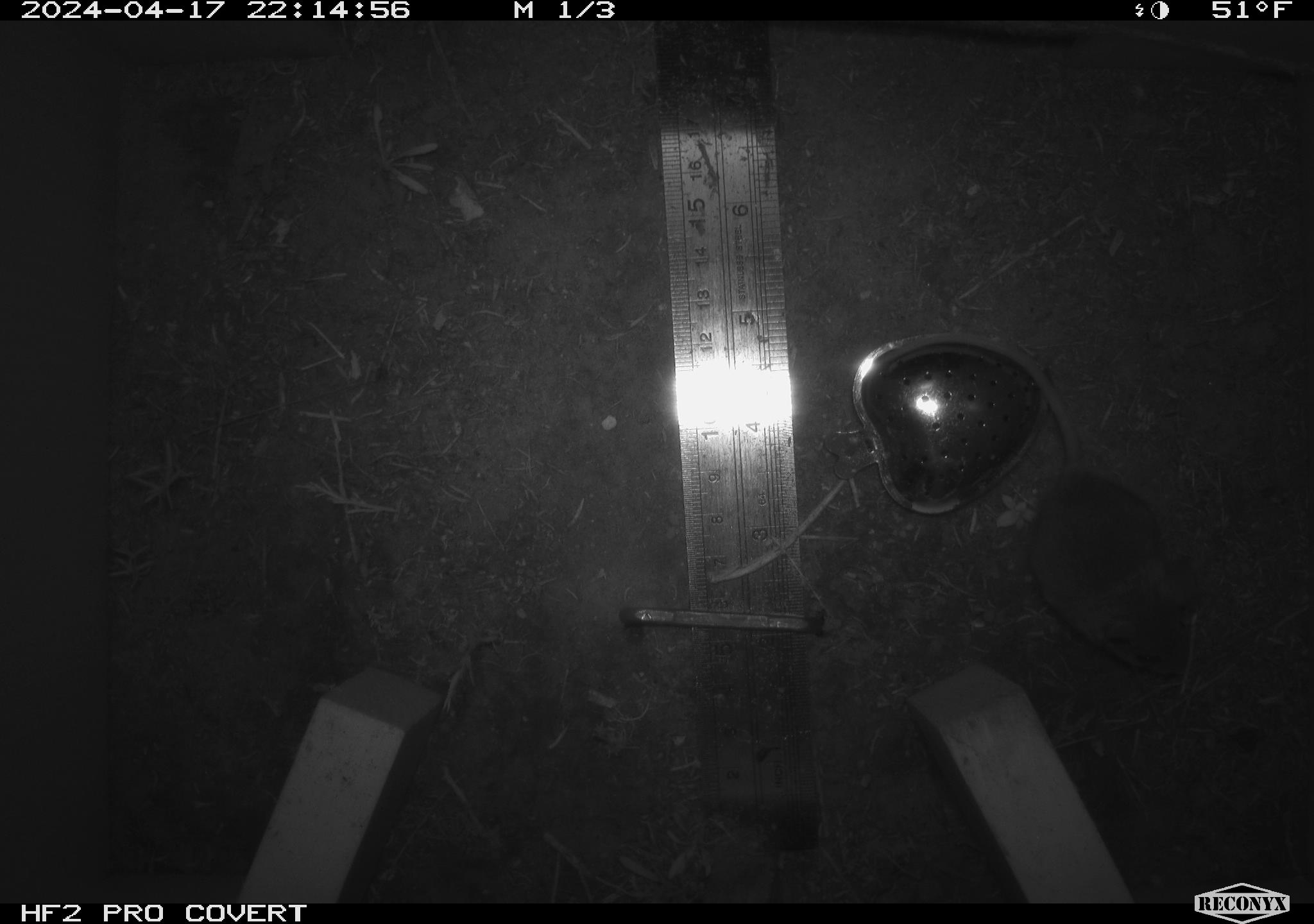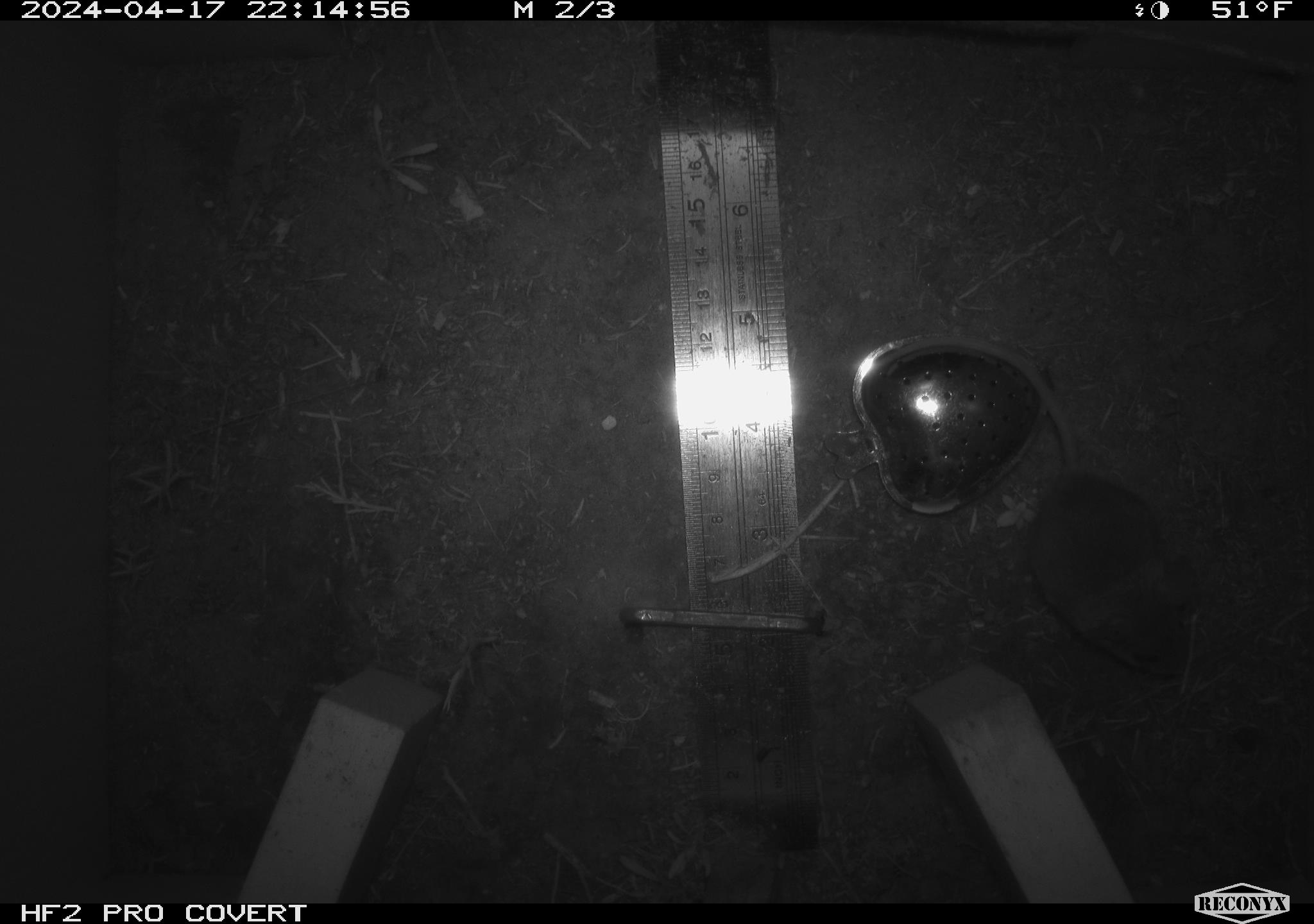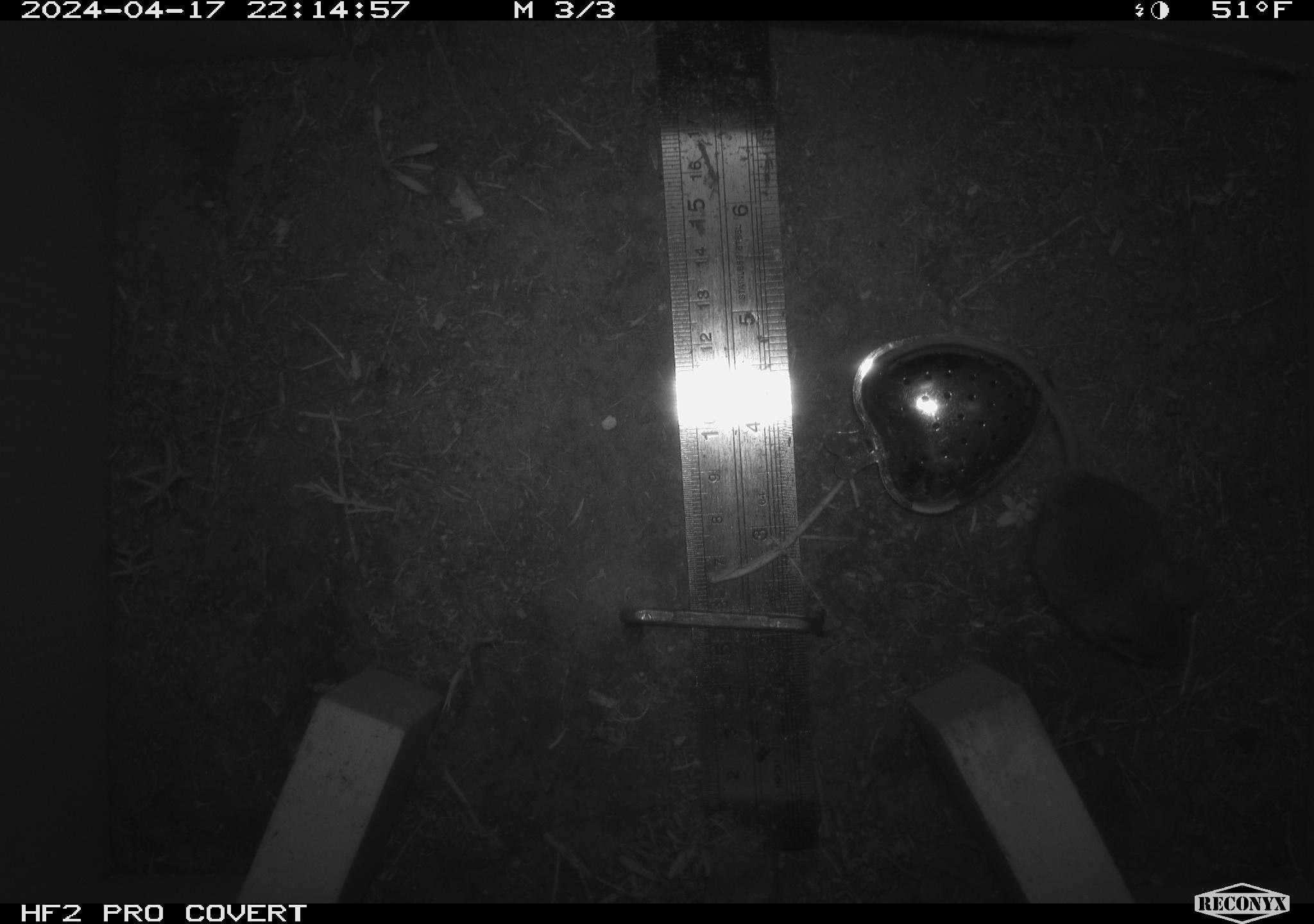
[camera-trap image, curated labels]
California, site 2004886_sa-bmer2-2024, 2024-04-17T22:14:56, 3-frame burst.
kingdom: Animalia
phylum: Chordata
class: Mammalia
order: Rodentia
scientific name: Rodentia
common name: mouse species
Mouse species (Rodentia).